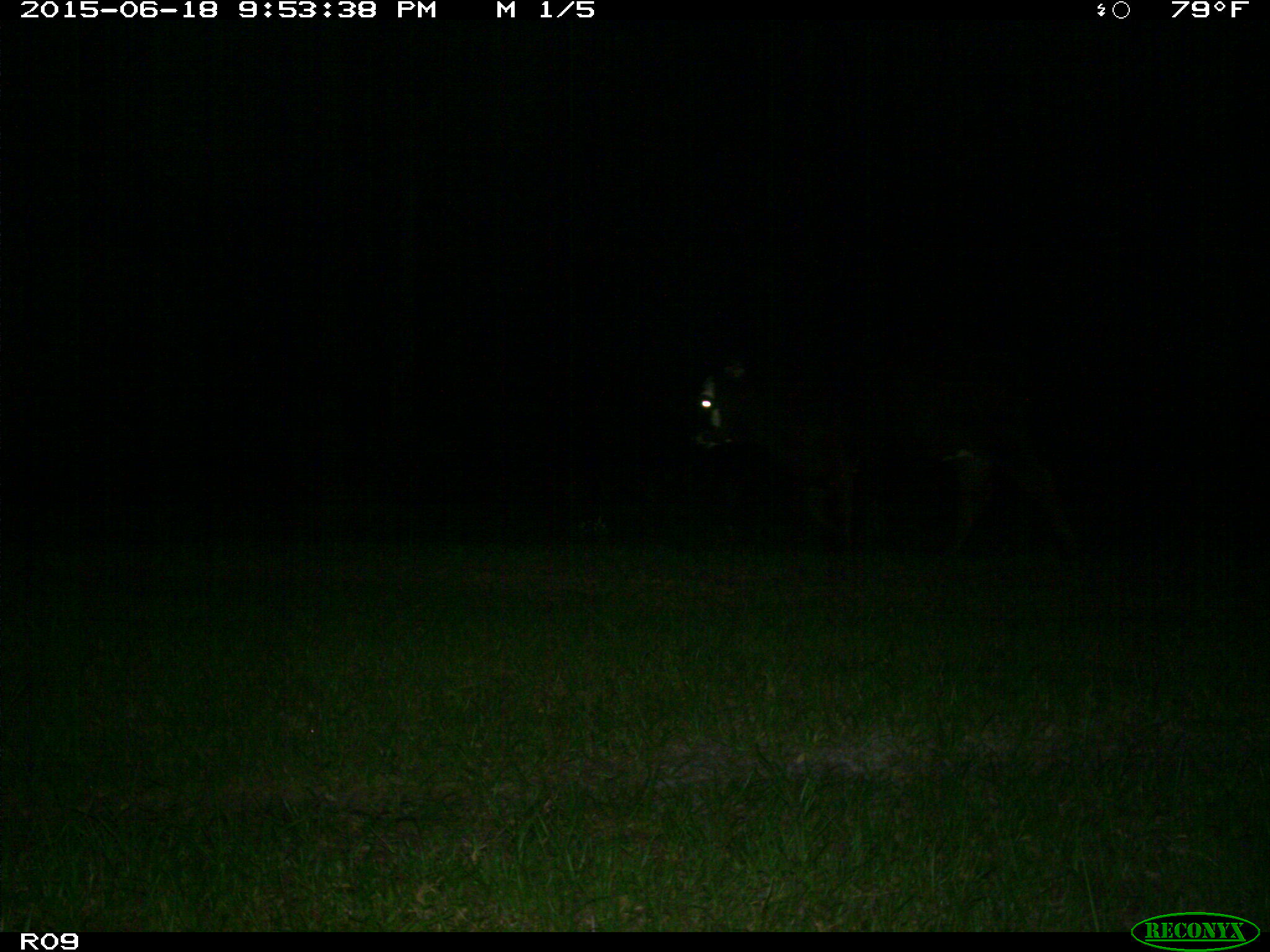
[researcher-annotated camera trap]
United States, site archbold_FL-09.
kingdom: Animalia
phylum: Chordata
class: Mammalia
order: Artiodactyla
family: Bovidae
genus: Bos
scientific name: Bos taurus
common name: domestic cow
Bos taurus (domestic cow).